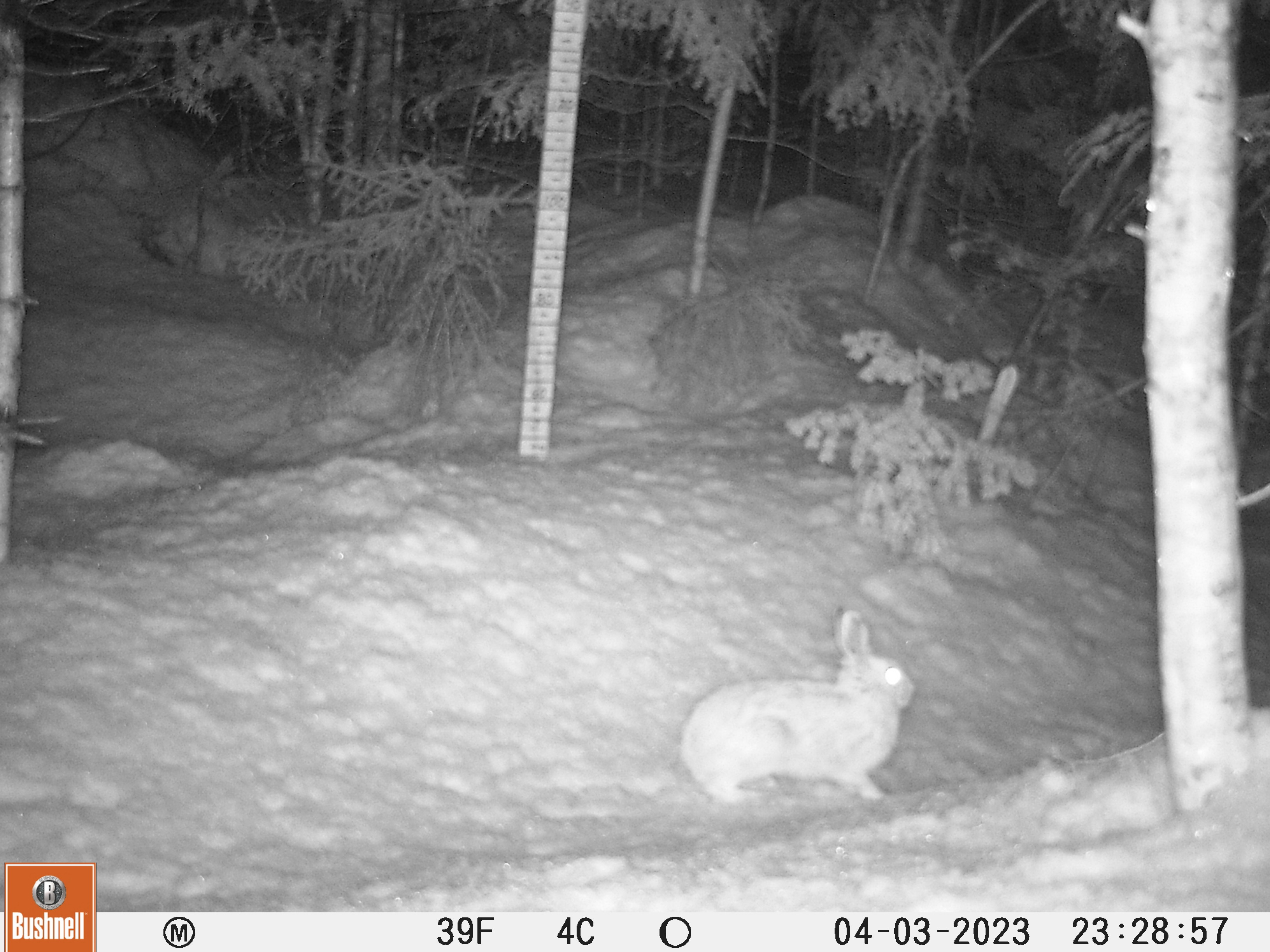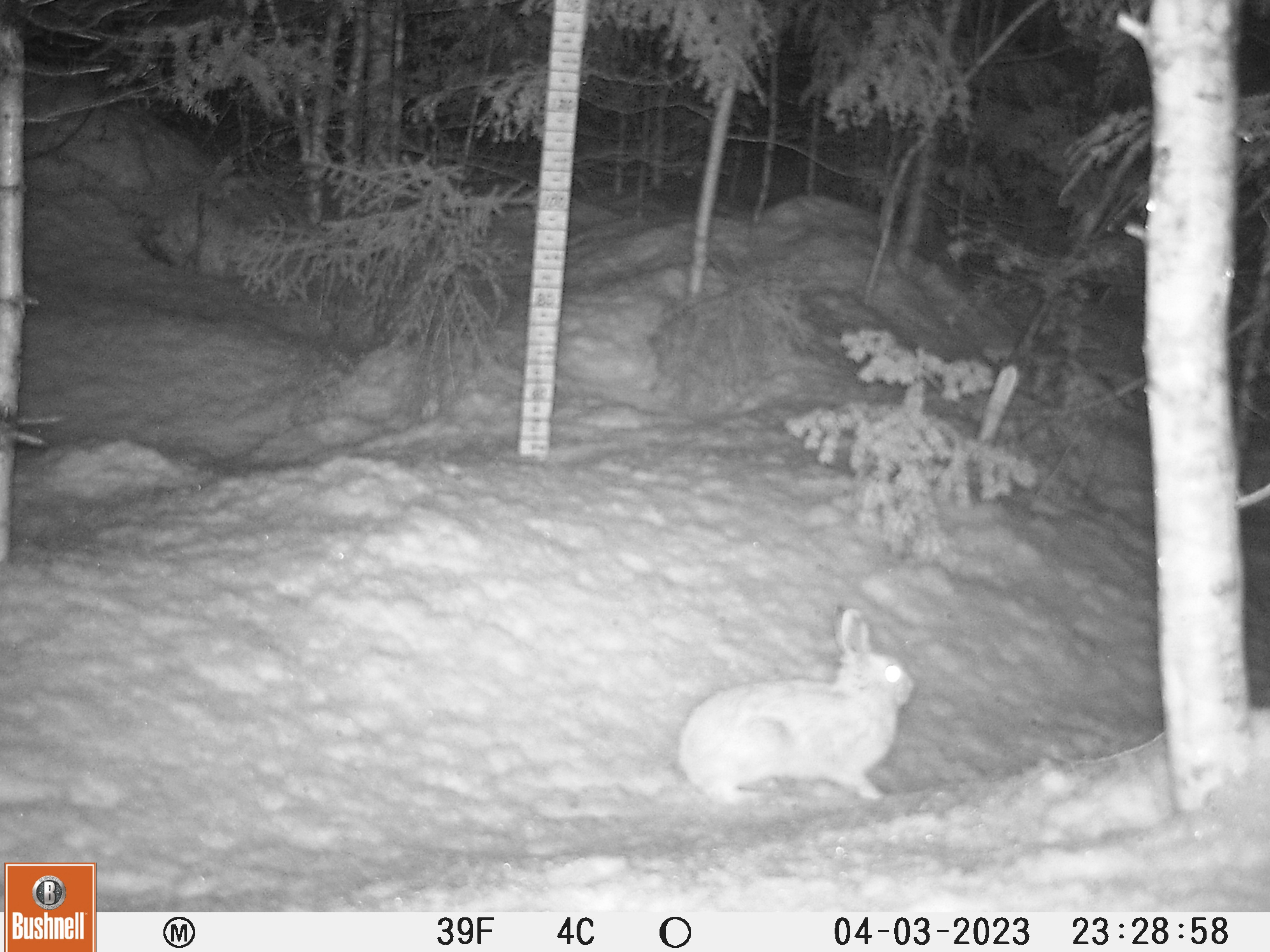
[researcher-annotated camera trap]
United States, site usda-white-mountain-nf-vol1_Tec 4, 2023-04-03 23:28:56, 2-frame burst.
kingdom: Animalia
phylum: Chordata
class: Mammalia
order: Lagomorpha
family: Leporidae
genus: Lepus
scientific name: Lepus americanus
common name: snowshoe hare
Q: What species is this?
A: Snowshoe hare (Lepus americanus).